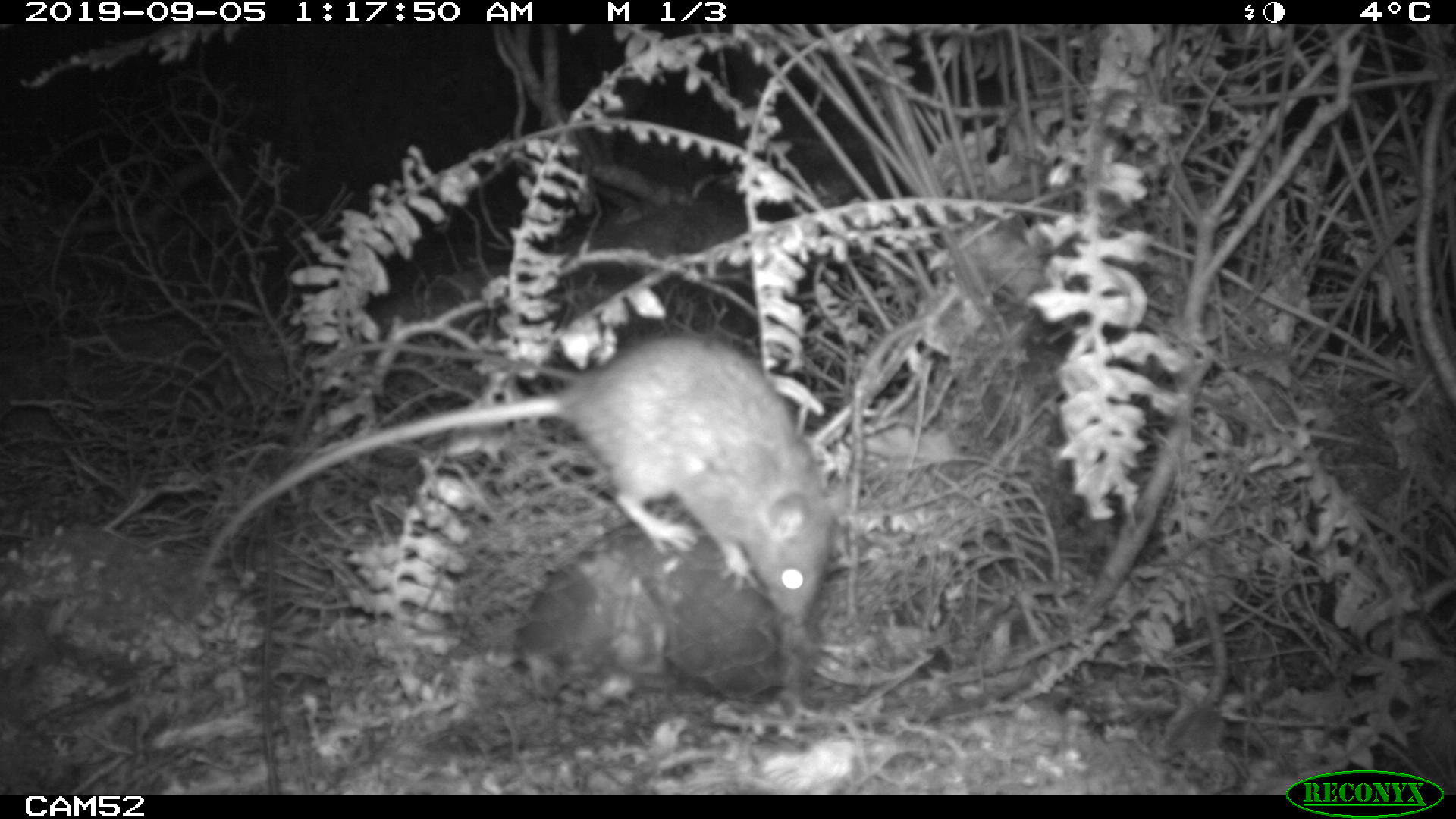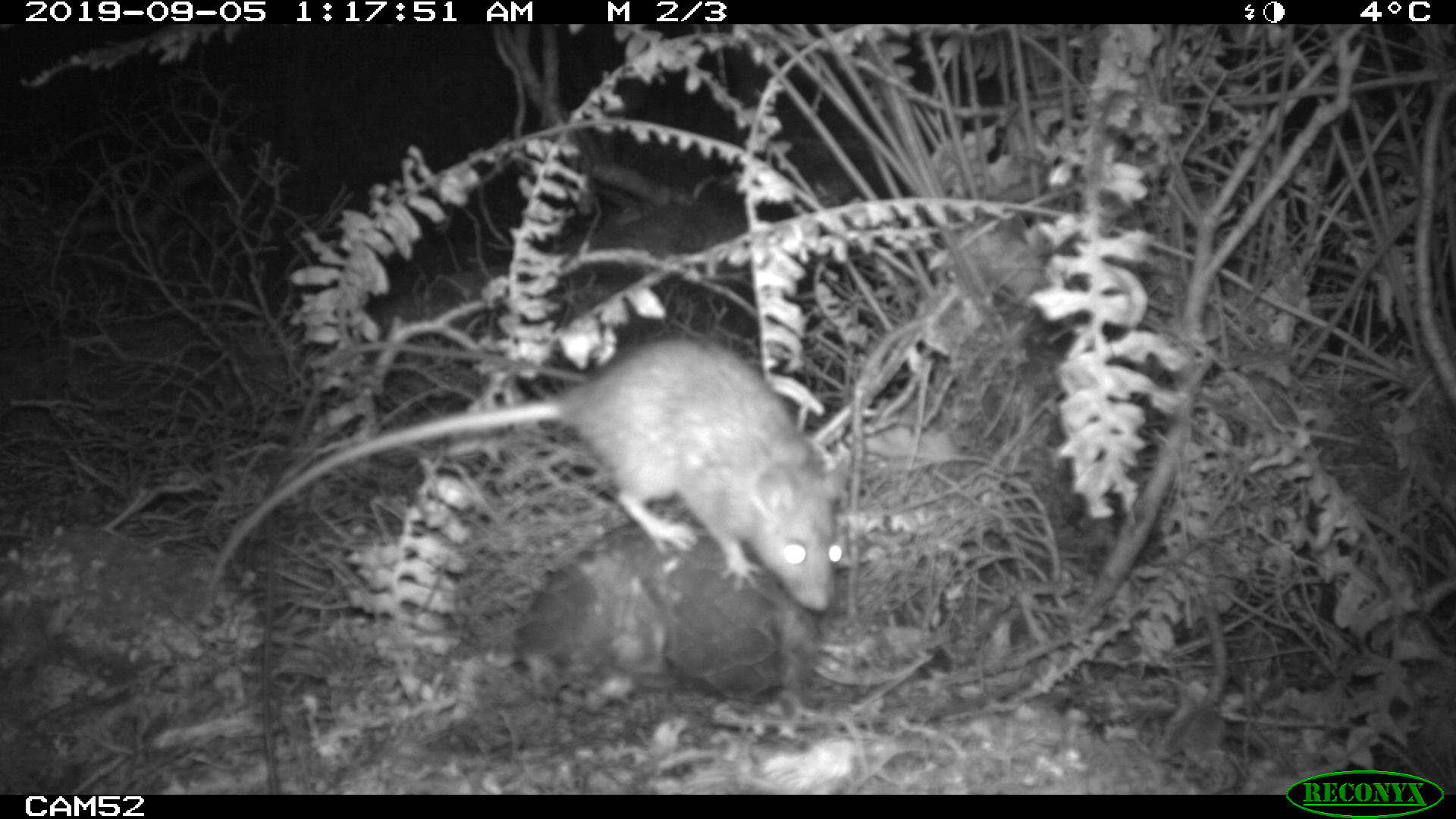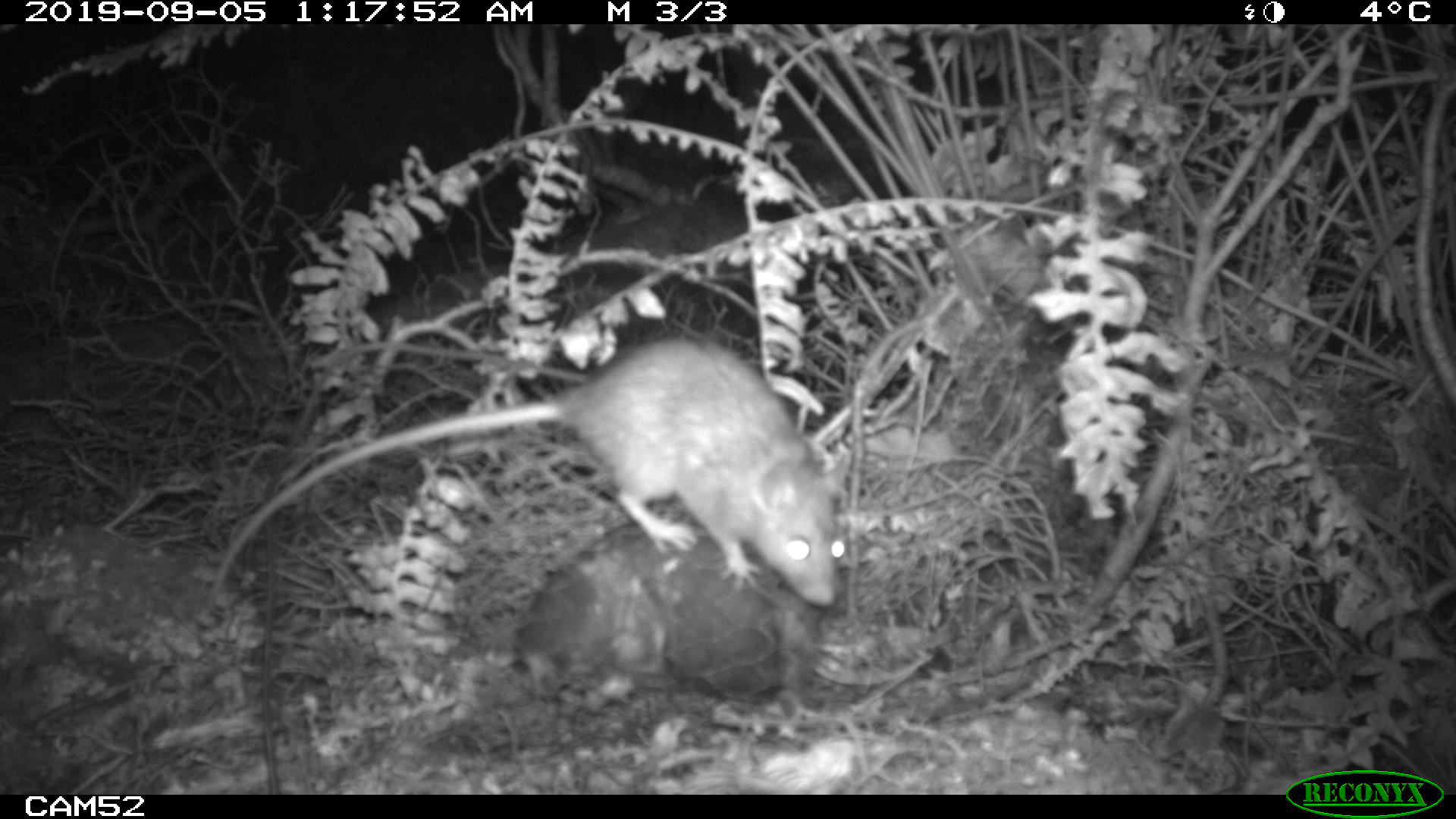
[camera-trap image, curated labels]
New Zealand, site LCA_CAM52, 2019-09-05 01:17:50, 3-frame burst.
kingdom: Animalia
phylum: Chordata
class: Mammalia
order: Rodentia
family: Muridae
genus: Rattus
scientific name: Rattus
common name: rat